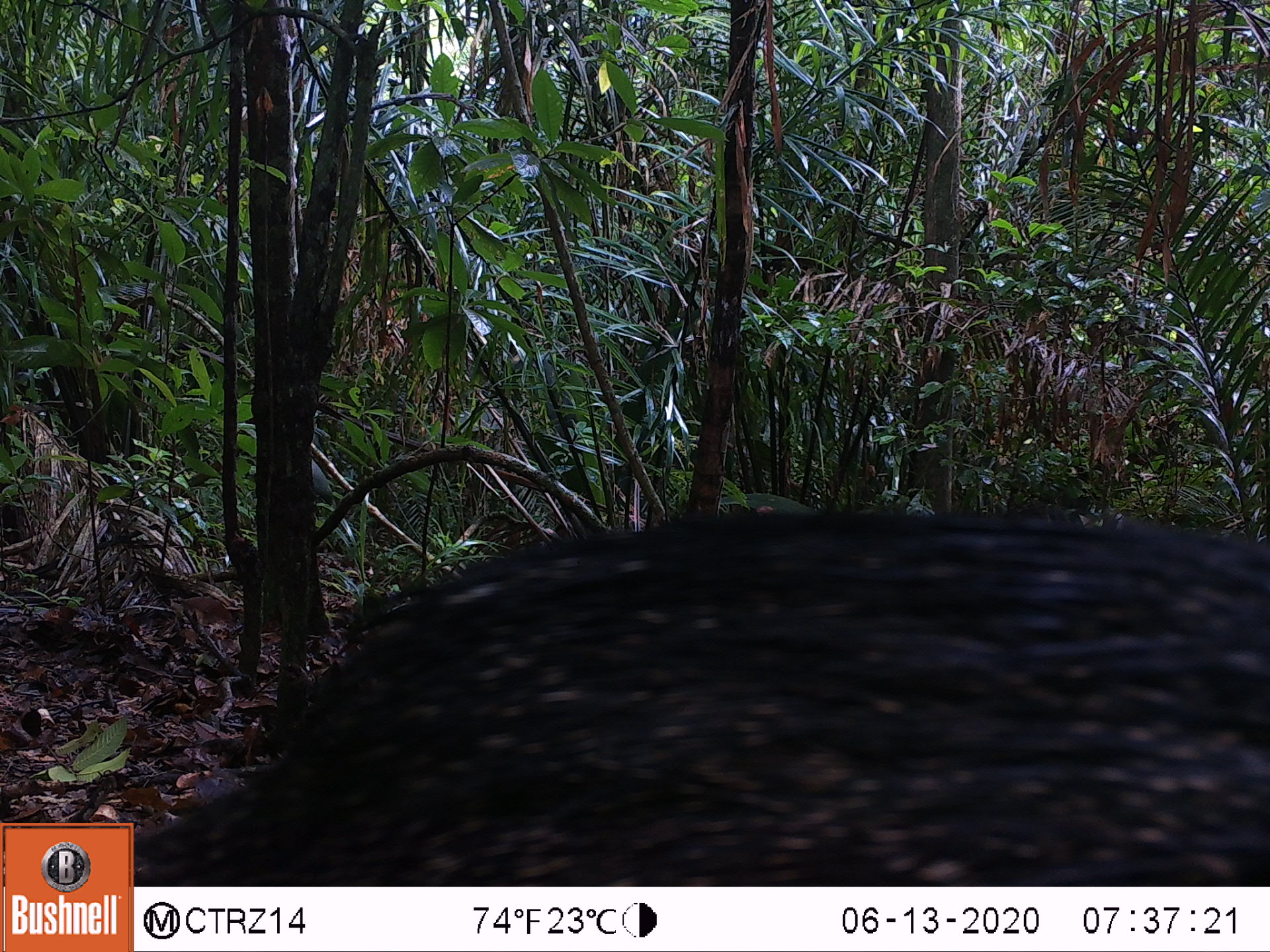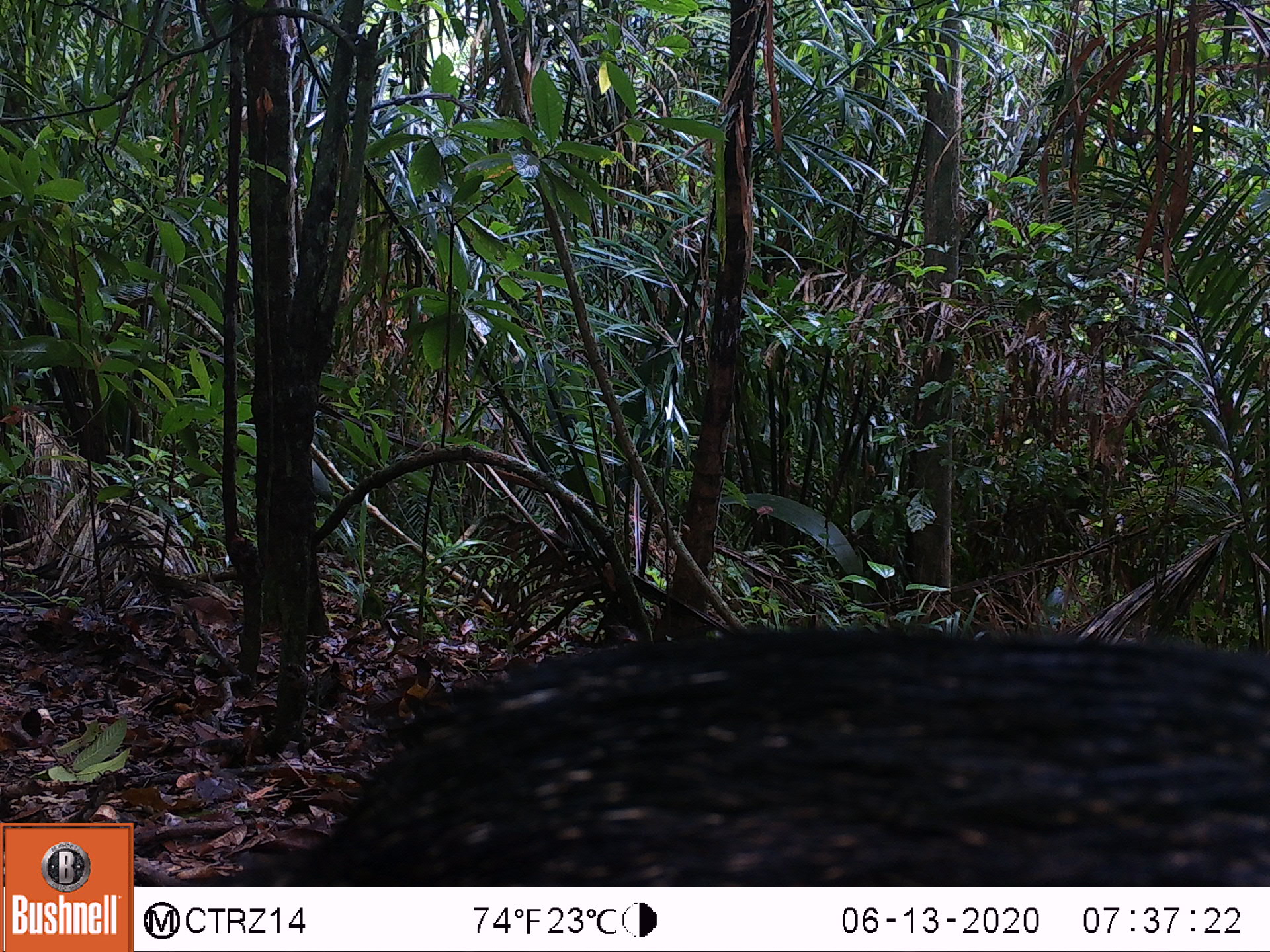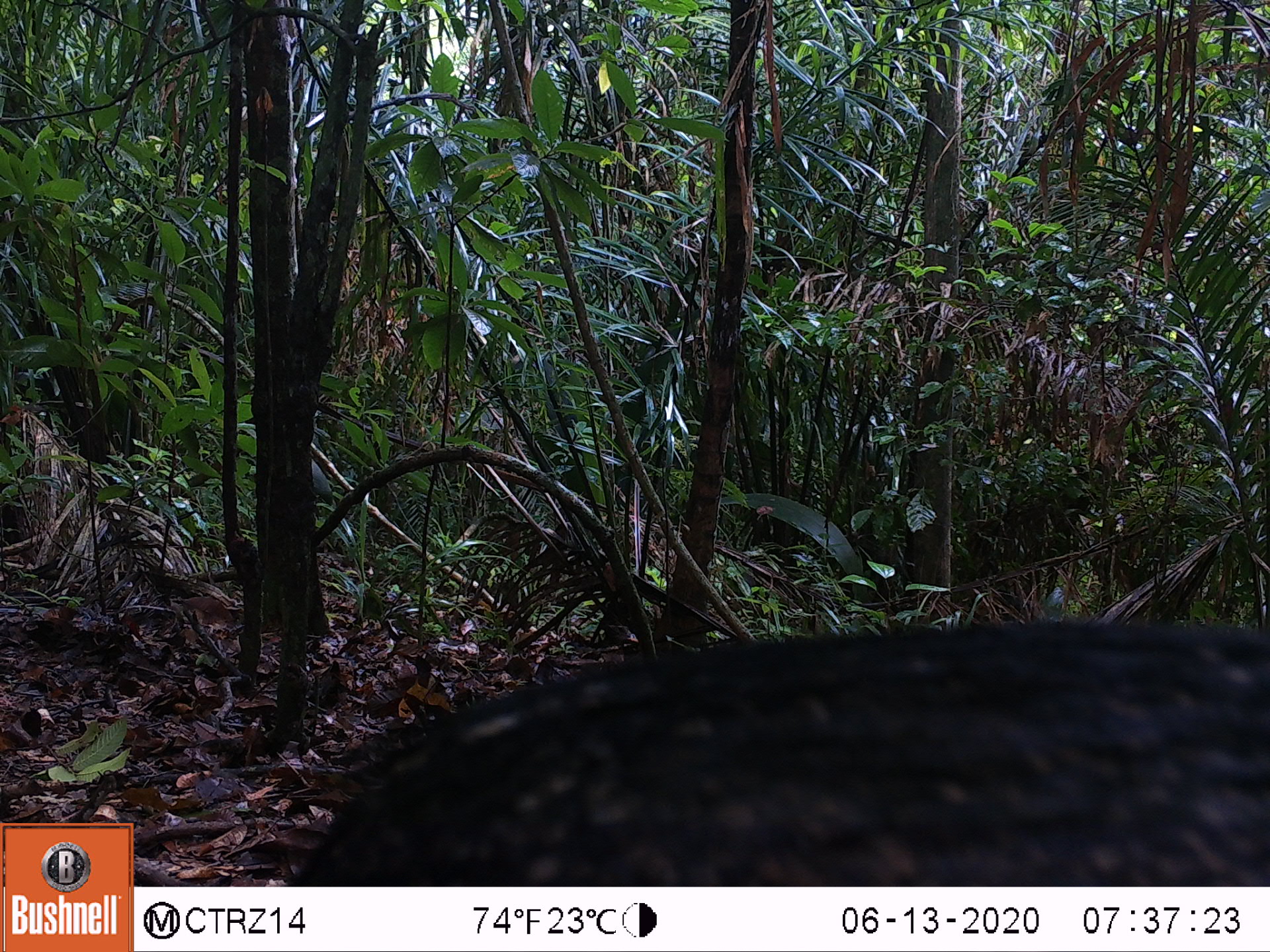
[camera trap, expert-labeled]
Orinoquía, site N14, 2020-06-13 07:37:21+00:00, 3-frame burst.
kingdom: Animalia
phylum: Chordata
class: Mammalia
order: Artiodactyla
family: Tayassuidae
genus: Pecari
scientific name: Pecari tajacu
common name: collared peccary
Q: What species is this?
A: Collared peccary (Pecari tajacu).